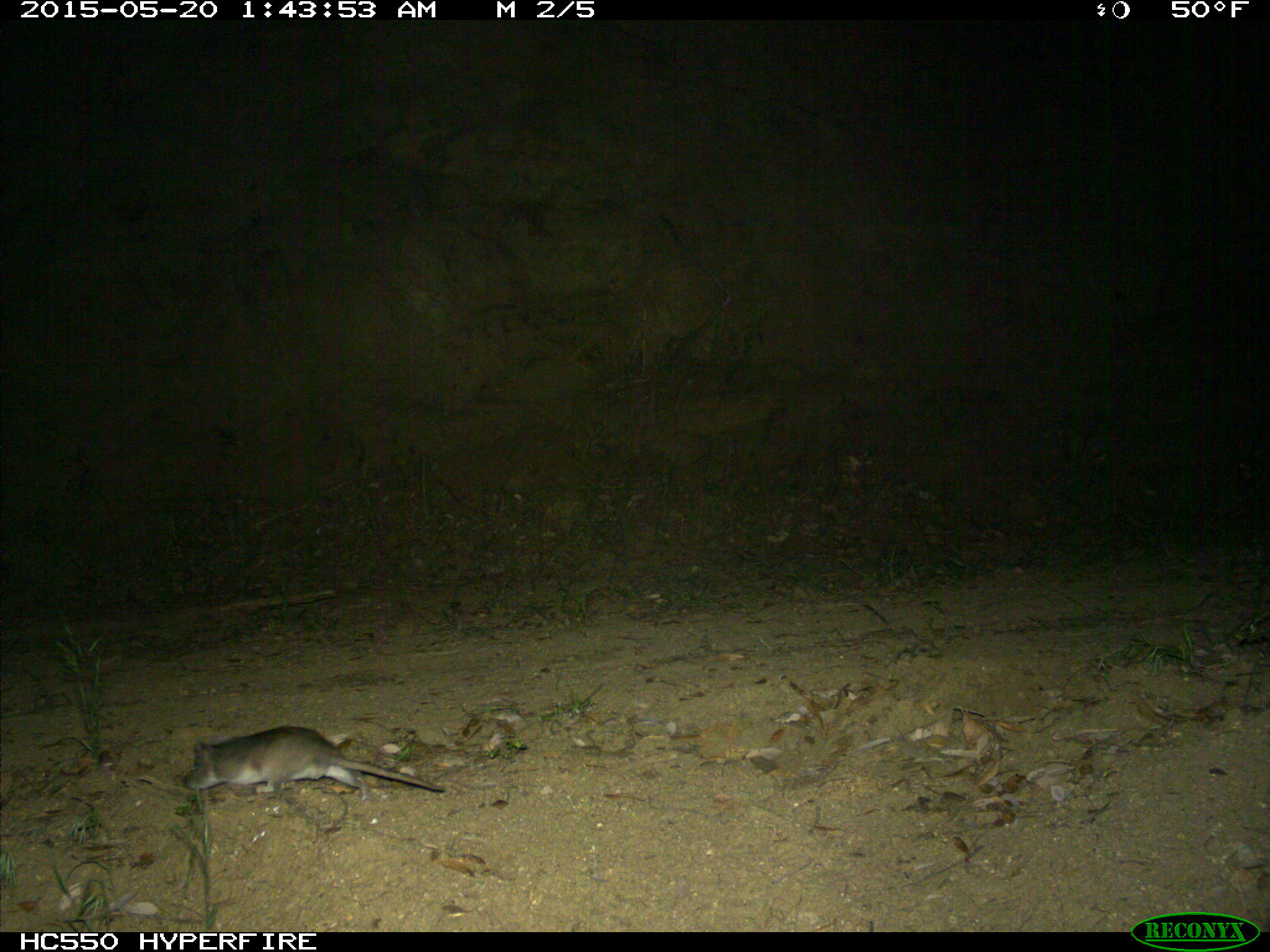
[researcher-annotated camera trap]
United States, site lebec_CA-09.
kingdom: Animalia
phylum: Chordata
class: Mammalia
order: Rodentia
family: Cricetidae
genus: Neotoma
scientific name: Neotoma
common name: pack rat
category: unidentified pack rat